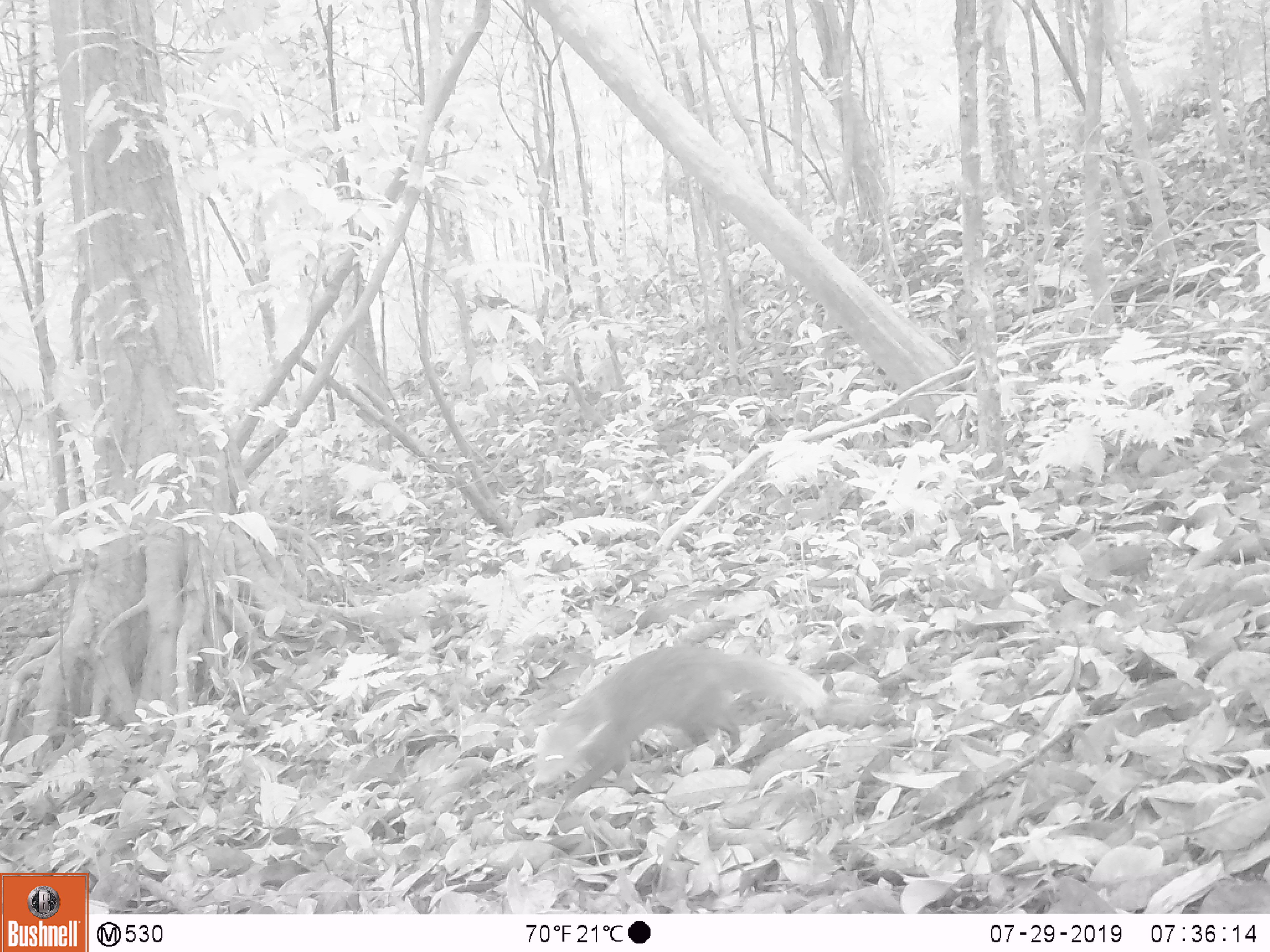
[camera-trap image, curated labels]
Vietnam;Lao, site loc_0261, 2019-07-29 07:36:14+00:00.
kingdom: Animalia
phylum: Chordata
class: Mammalia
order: Carnivora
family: Herpestidae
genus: Urva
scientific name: Urva urva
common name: crab-eating mongoose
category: crab eating mongoose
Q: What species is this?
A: Crab eating mongoose (crab-eating mongoose) (Urva urva).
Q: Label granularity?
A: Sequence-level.